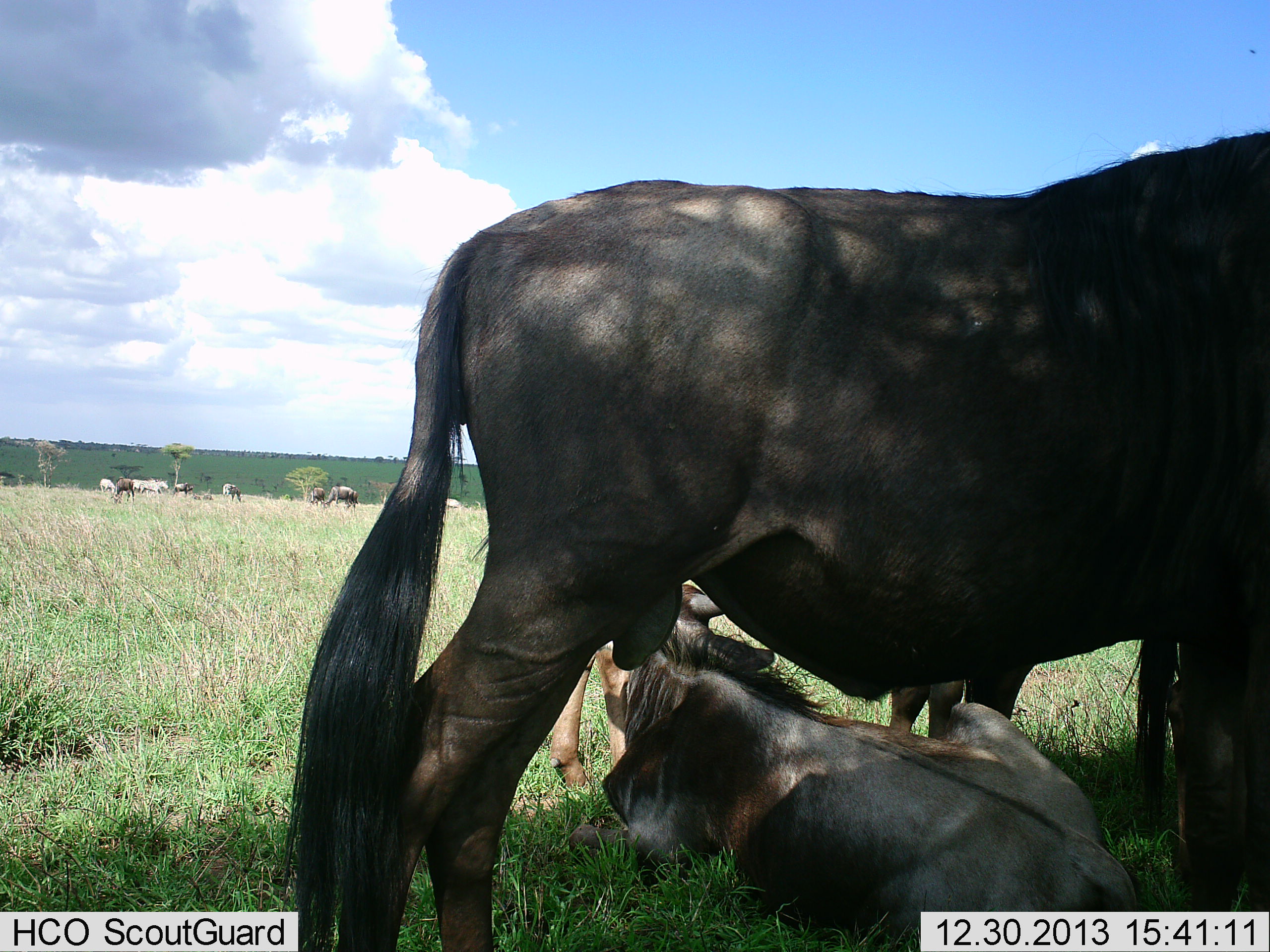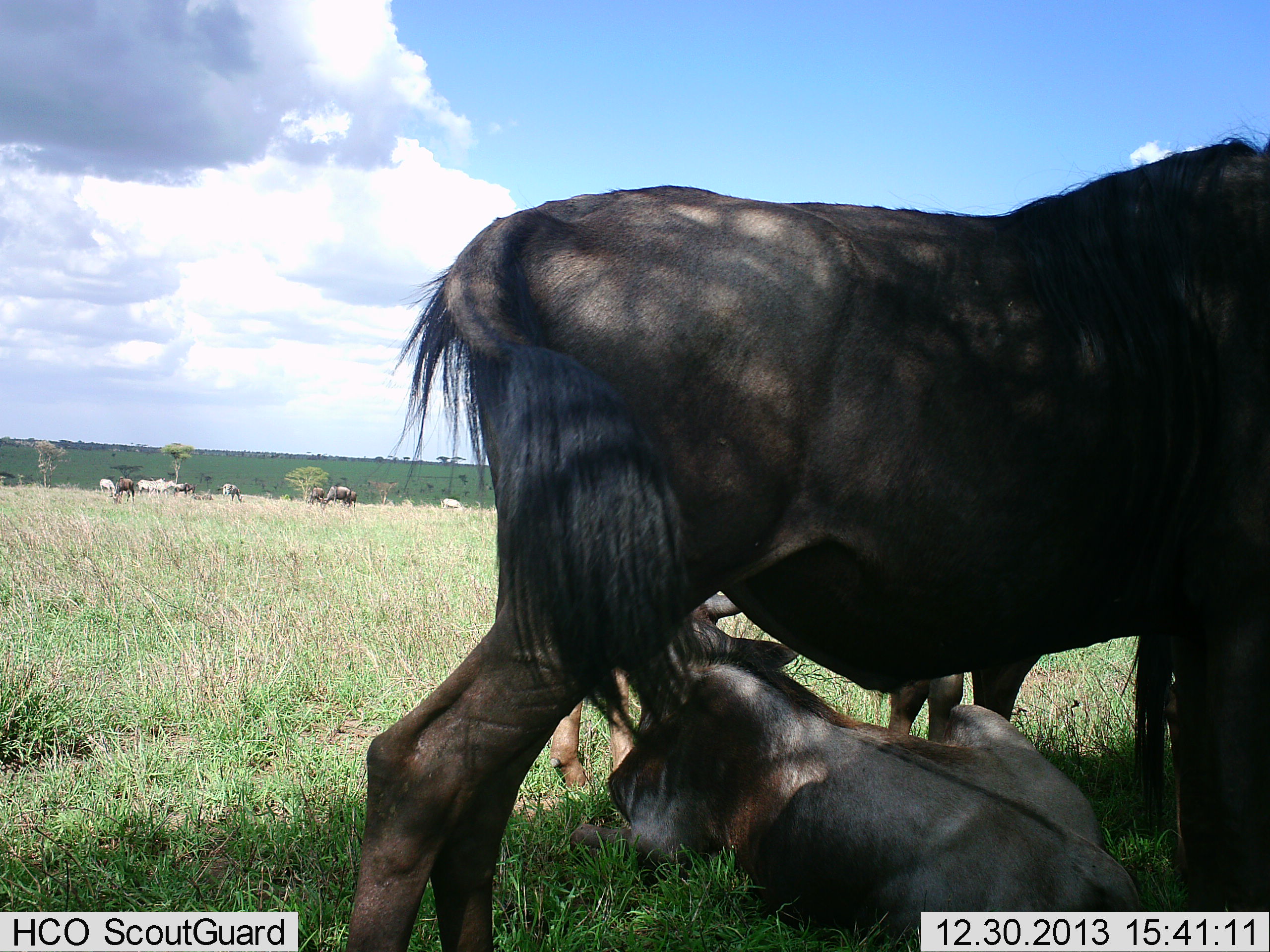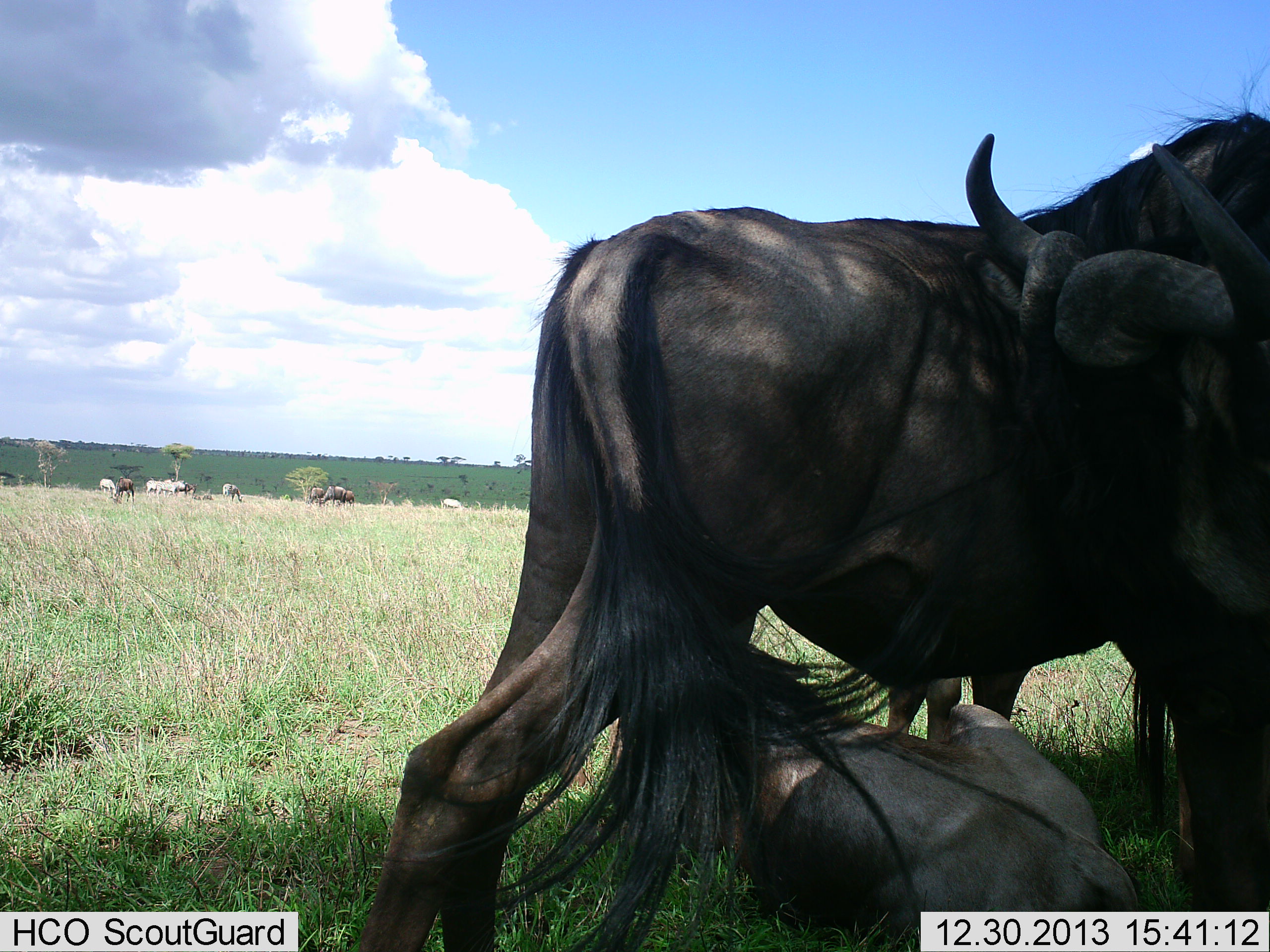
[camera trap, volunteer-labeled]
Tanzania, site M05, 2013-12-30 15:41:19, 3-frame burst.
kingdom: Animalia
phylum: Chordata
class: Mammalia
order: Artiodactyla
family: Bovidae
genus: Connochaetes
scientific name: Connochaetes taurinus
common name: blue wildebeest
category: wildebeest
Wildebeest (blue wildebeest) (Connochaetes taurinus), count 7. Behavior (volunteer vote fractions): standing 75%, resting 69%, moving 19%, interacting 12%. Young present (vote fraction): 31%. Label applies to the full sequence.